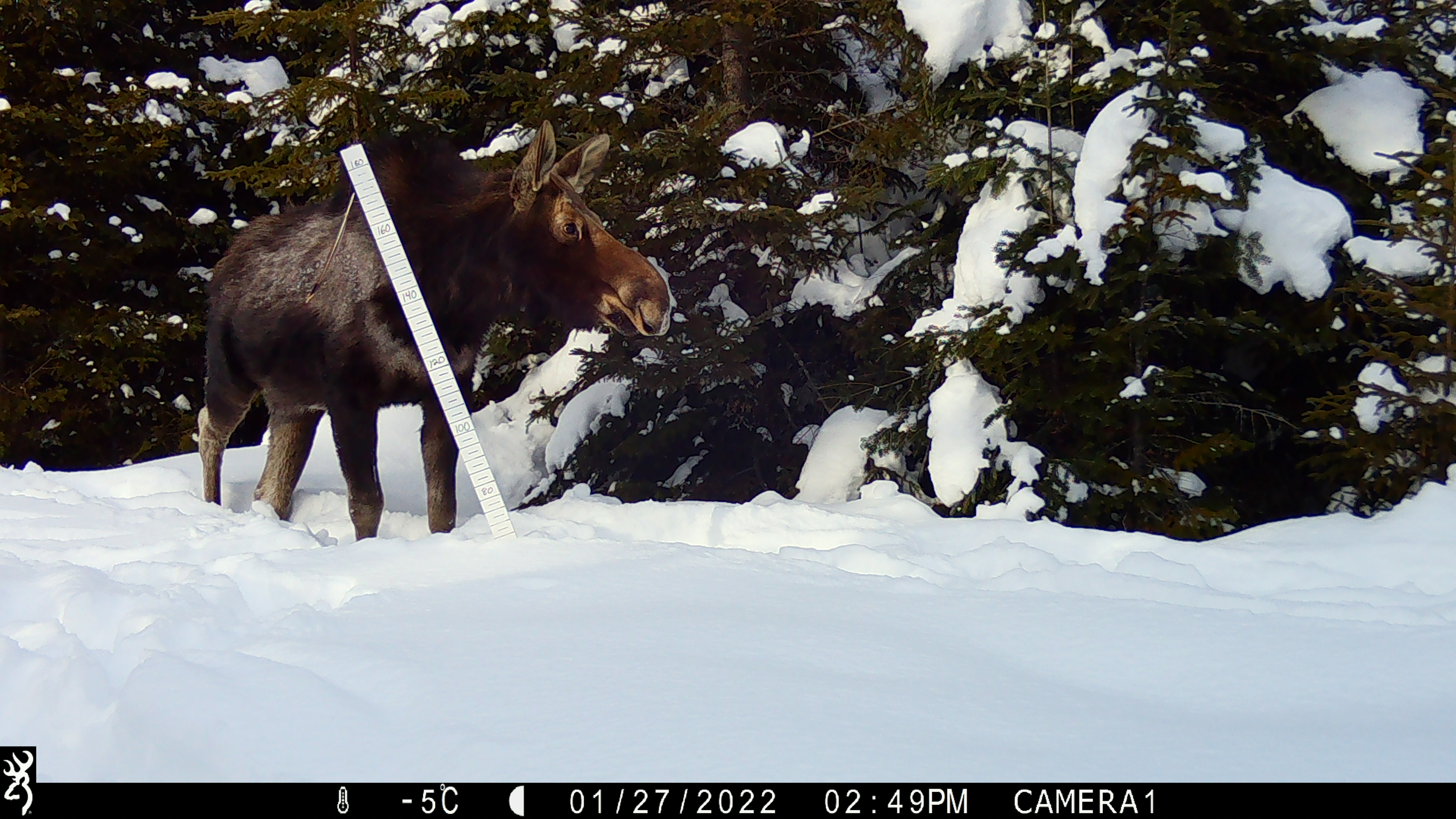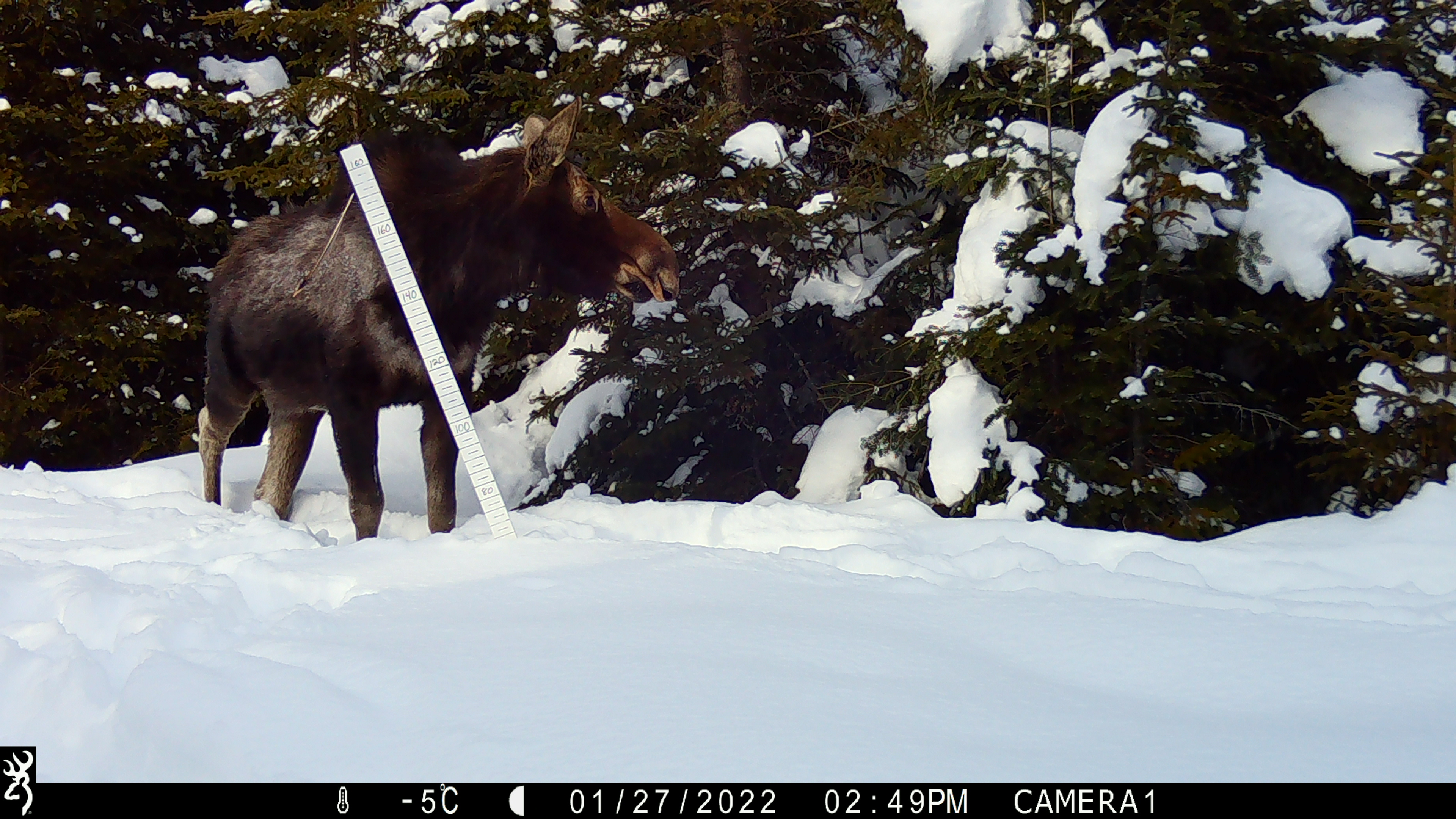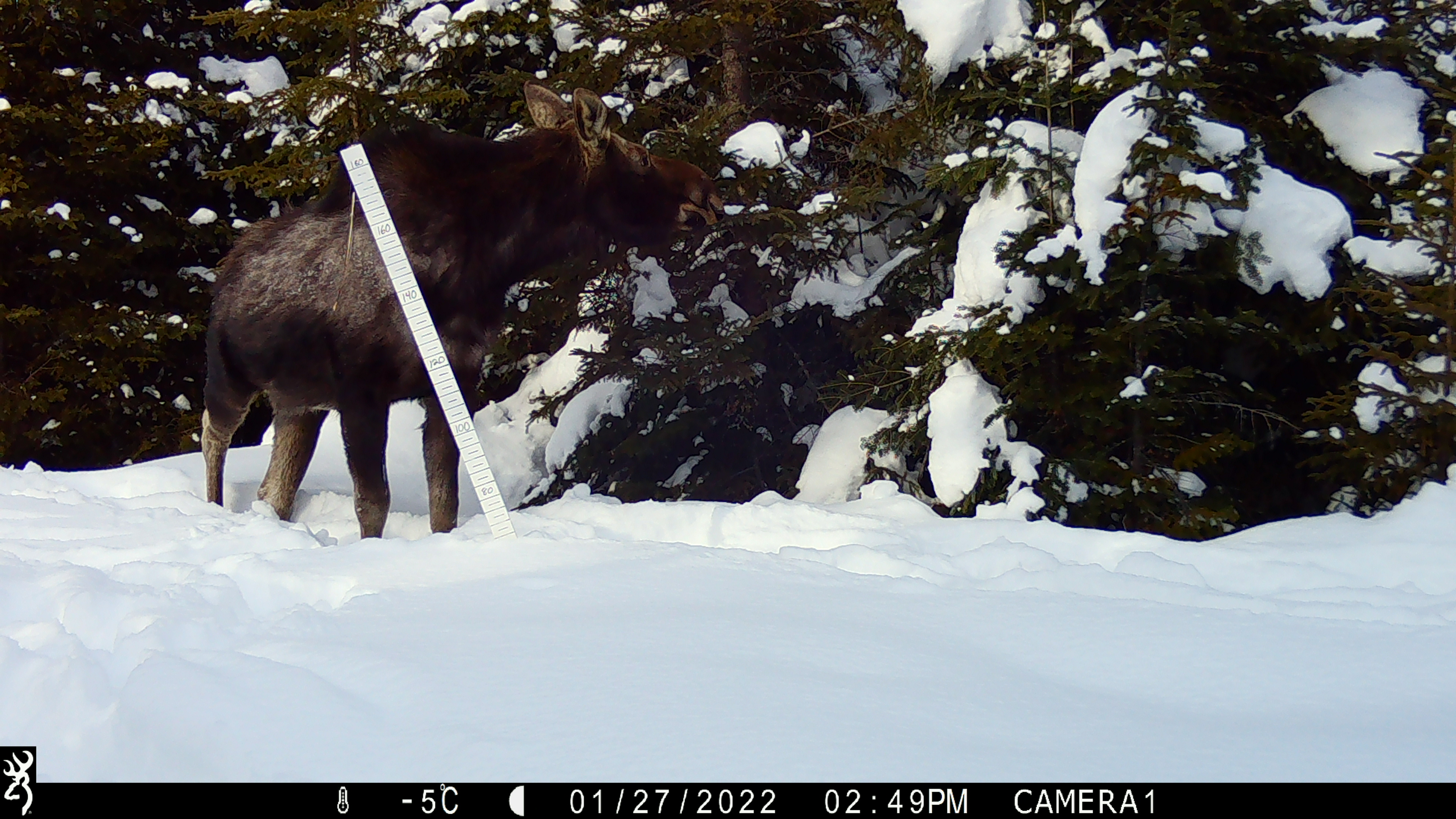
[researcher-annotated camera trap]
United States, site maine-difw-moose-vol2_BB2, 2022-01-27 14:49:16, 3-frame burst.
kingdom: Animalia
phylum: Chordata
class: Mammalia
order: Artiodactyla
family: Cervidae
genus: Alces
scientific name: Alces alces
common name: moose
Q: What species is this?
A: Moose (Alces alces).